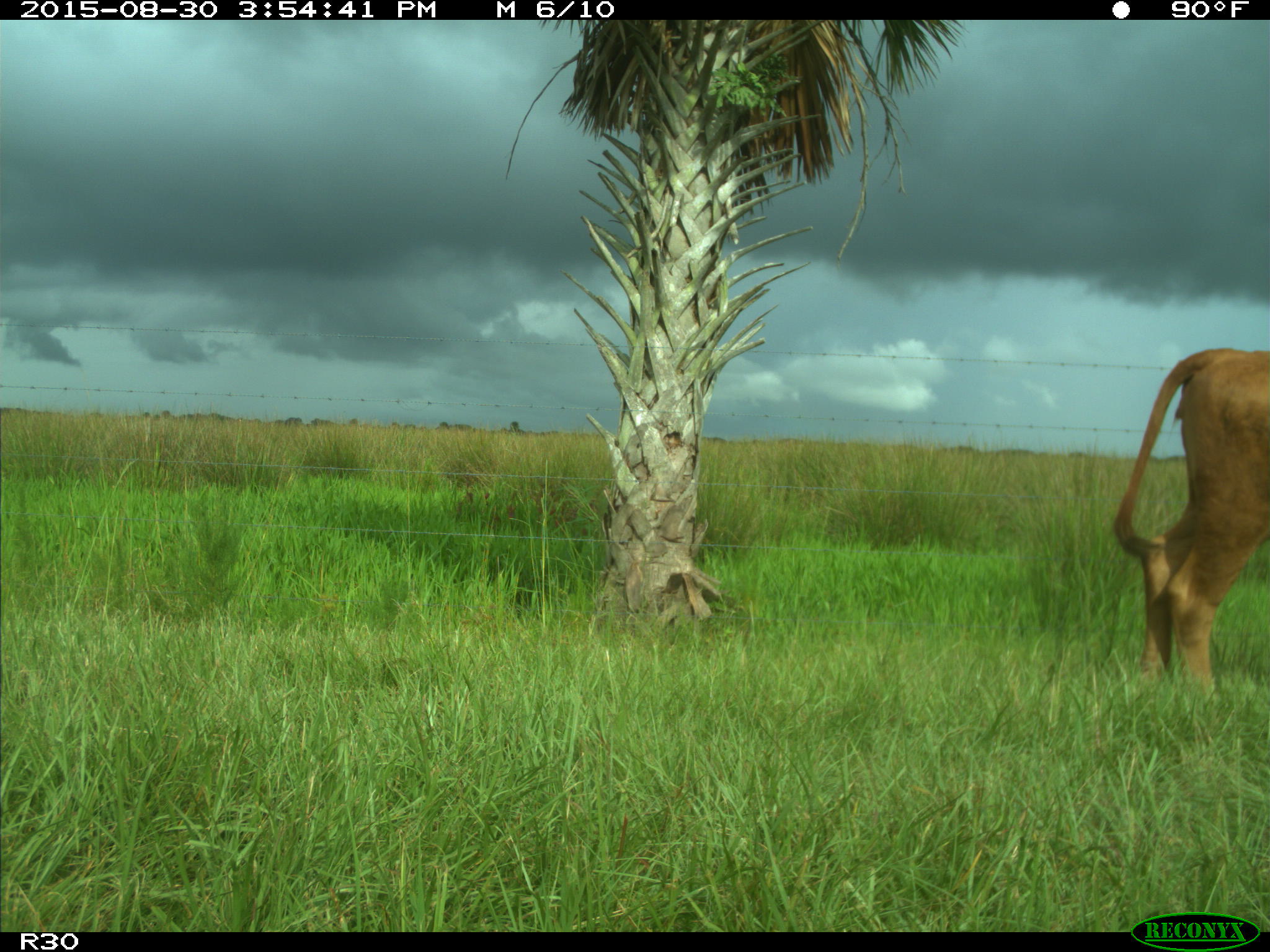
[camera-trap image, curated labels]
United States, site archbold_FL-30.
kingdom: Animalia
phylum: Chordata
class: Mammalia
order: Artiodactyla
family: Bovidae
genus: Bos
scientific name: Bos taurus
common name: domestic cow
Bos taurus (domestic cow).